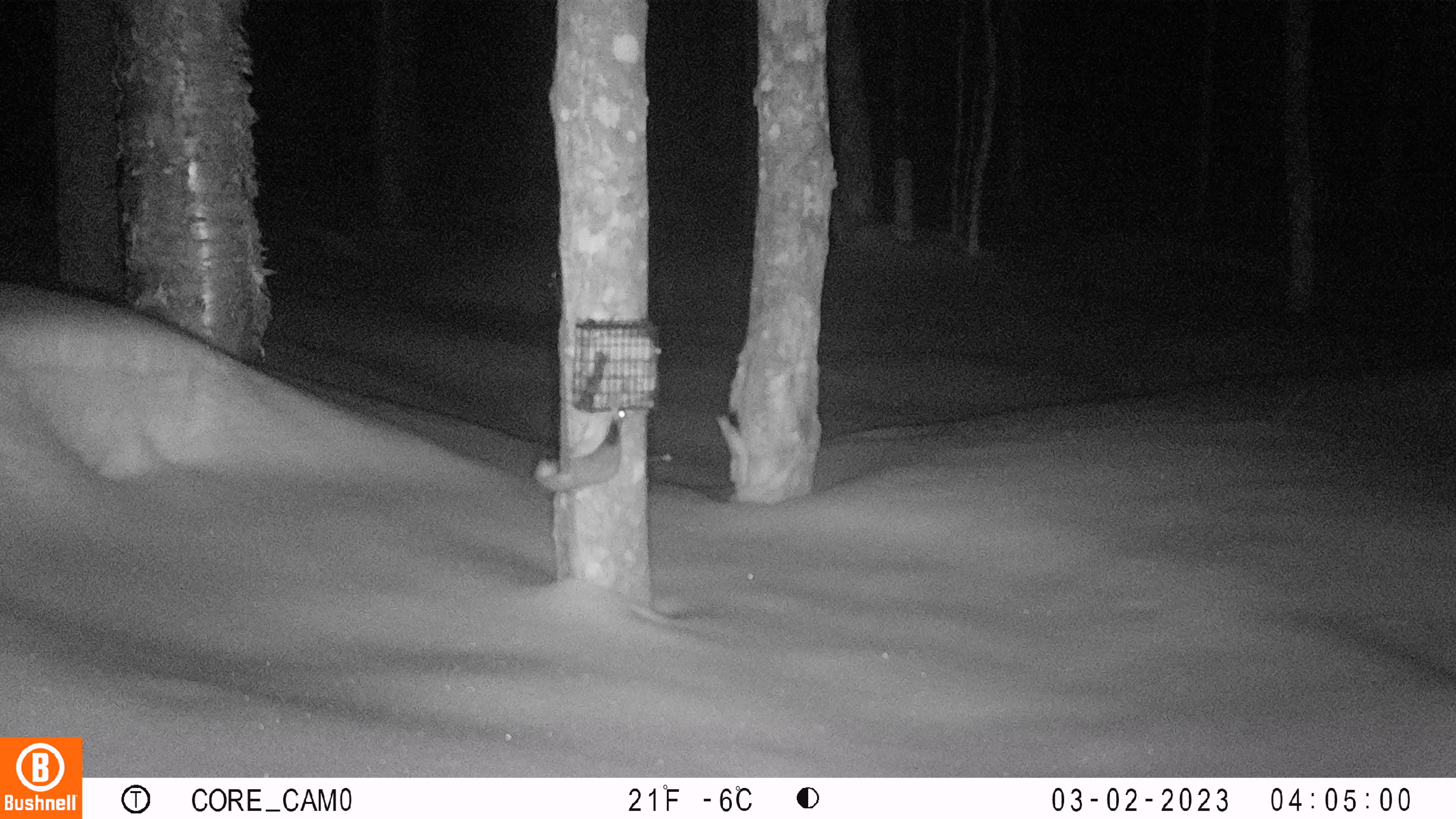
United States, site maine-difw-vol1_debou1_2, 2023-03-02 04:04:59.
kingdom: Animalia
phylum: Chordata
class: Mammalia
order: Rodentia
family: Sciuridae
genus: Glaucomys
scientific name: Glaucomys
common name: flying squirrel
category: flying squirrel sp.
Flying squirrel sp. (flying squirrel) (Glaucomys).